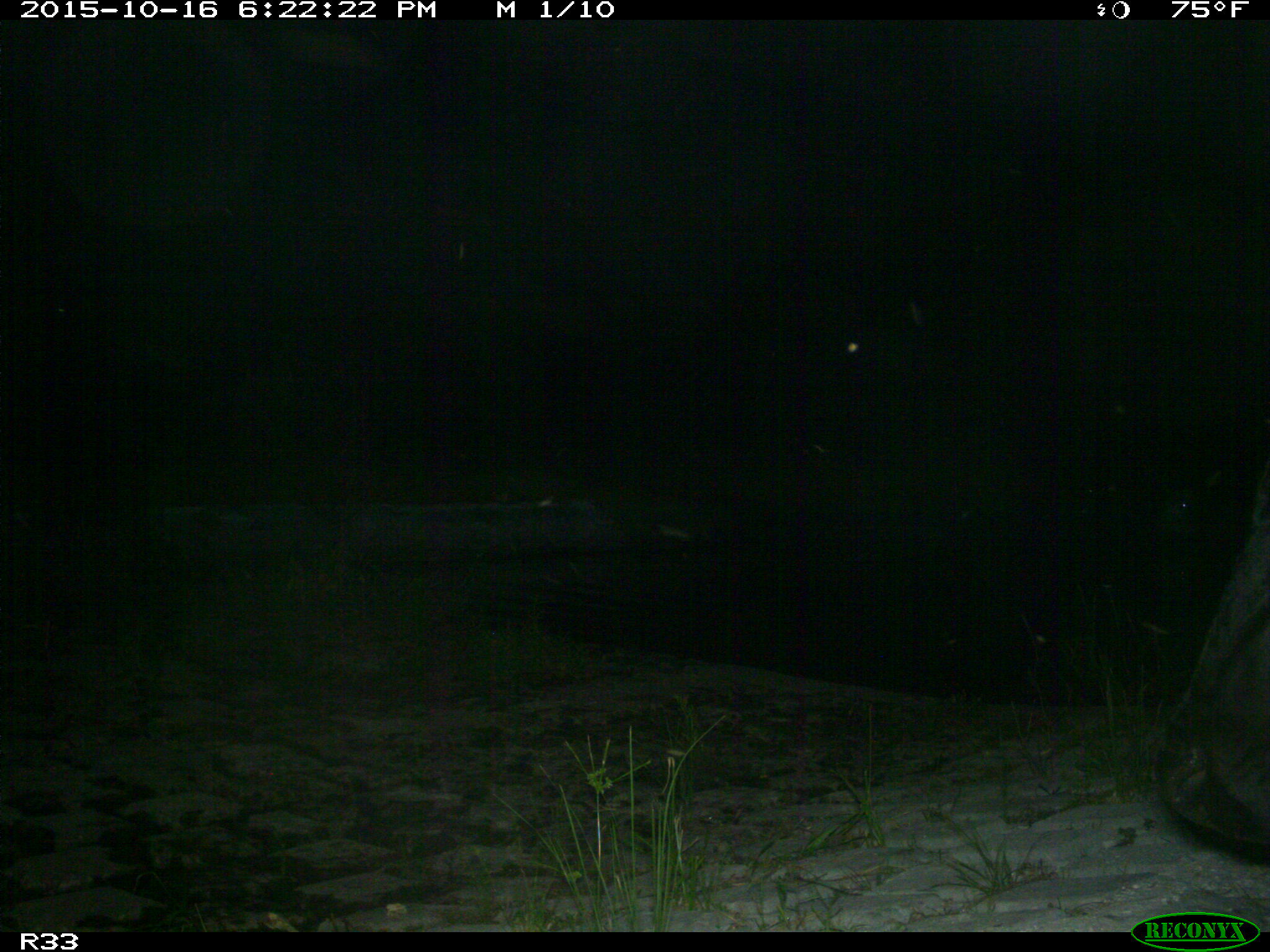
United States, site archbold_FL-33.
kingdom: Animalia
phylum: Chordata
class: Mammalia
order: Artiodactyla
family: Bovidae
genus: Bos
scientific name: Bos taurus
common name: domestic cow